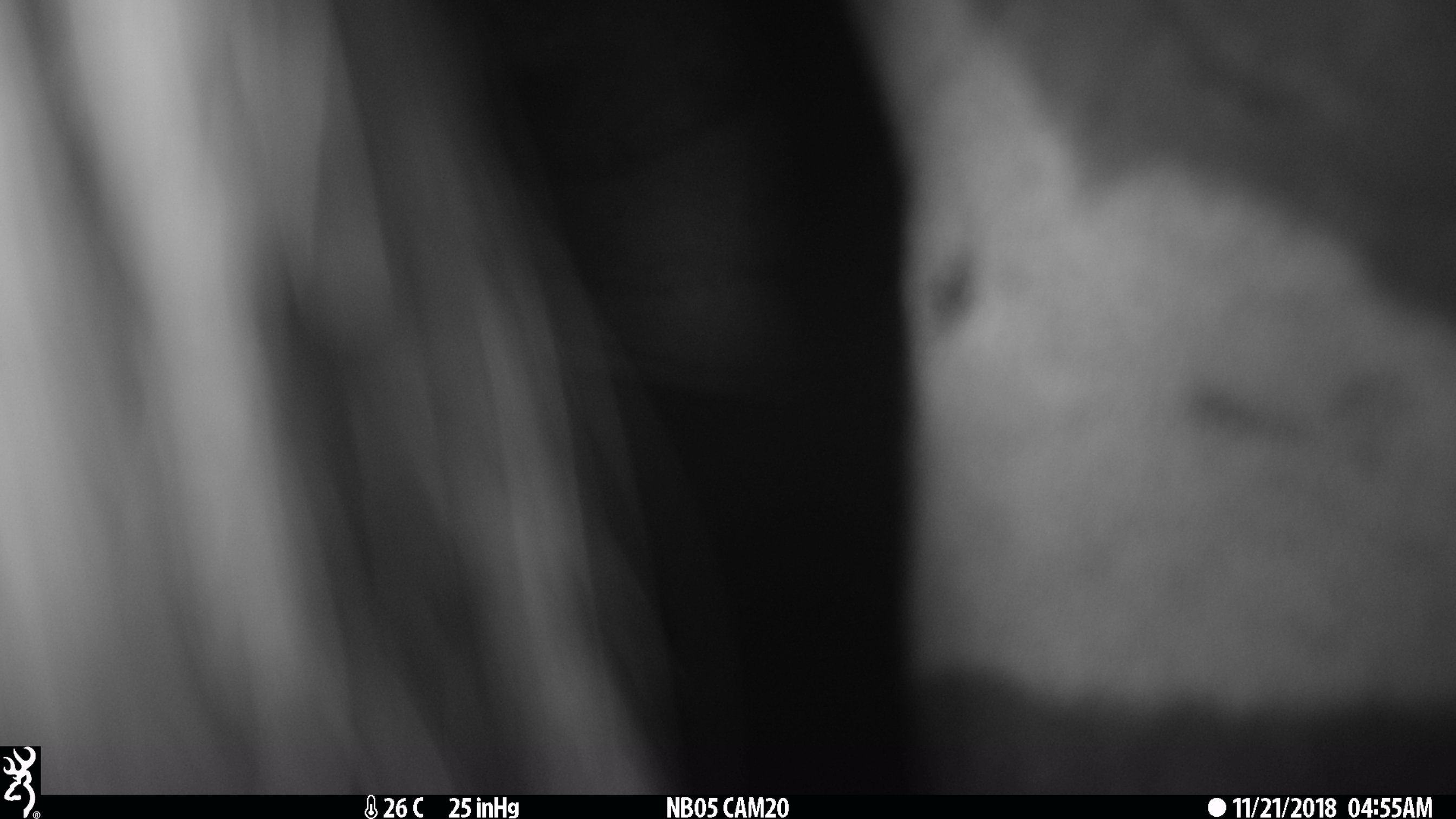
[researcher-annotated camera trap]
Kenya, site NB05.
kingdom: Animalia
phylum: Chordata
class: Mammalia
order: Perissodactyla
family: Equidae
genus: Equus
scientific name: Equus quagga burchellii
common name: burchell's zebra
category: zebra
Zebra (burchell's zebra) (Equus quagga burchellii).